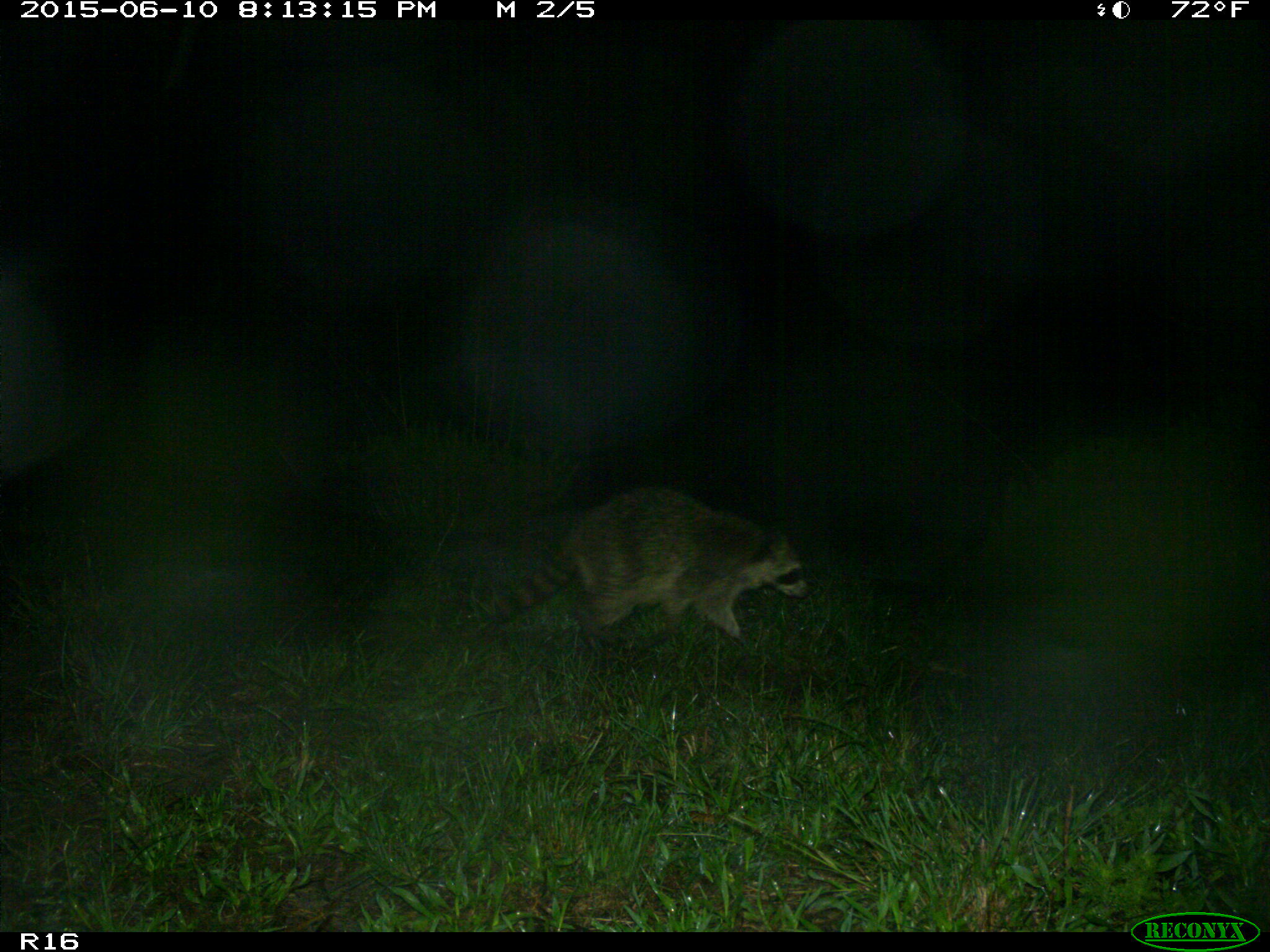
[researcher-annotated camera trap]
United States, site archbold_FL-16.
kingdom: Animalia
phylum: Chordata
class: Mammalia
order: Carnivora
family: Procyonidae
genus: Procyon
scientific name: Procyon lotor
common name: common raccoon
Procyon lotor (common raccoon).